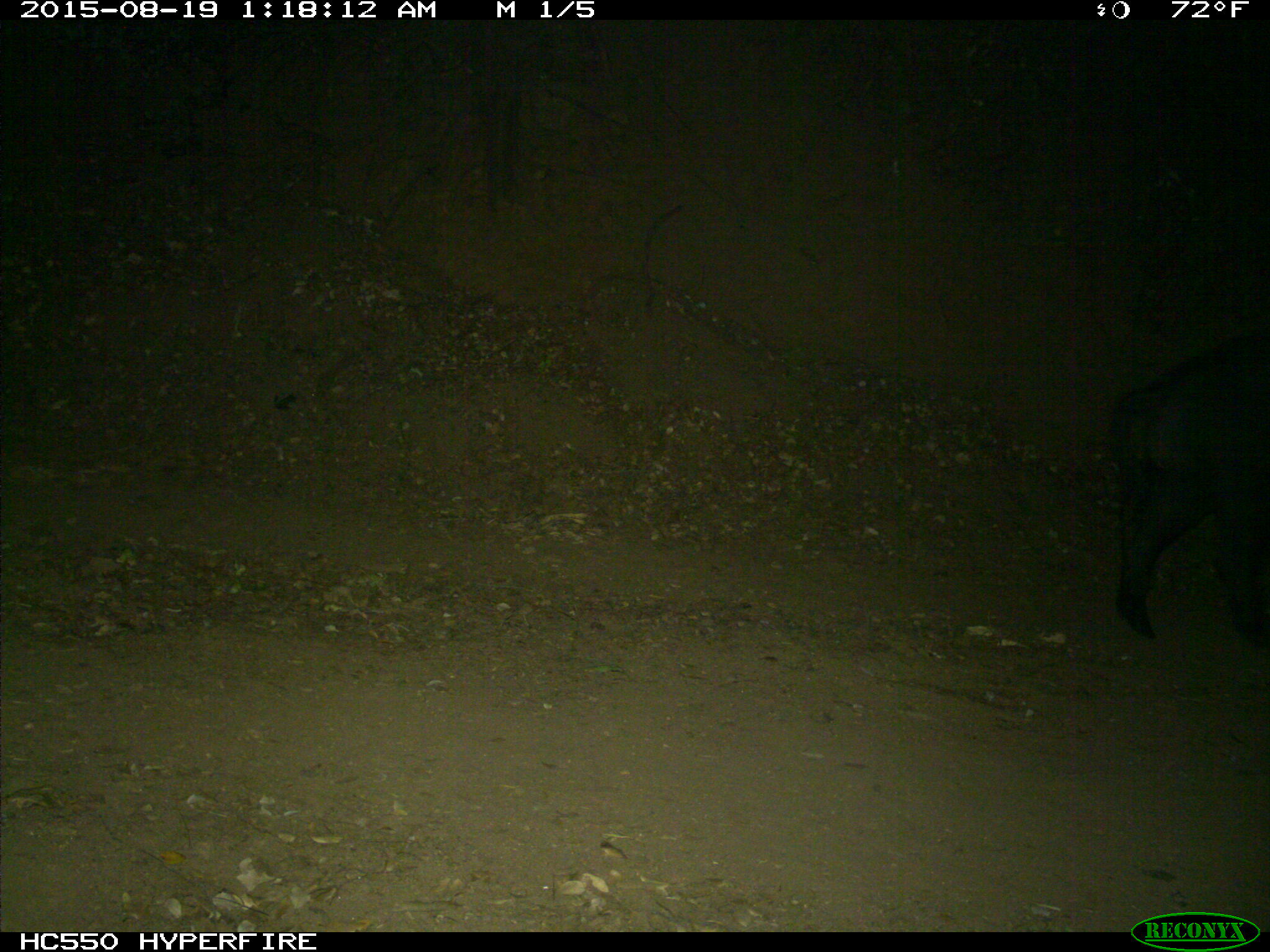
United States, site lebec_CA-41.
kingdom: Animalia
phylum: Chordata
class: Mammalia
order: Artiodactyla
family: Suidae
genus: Sus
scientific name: Sus scrofa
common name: wild boar